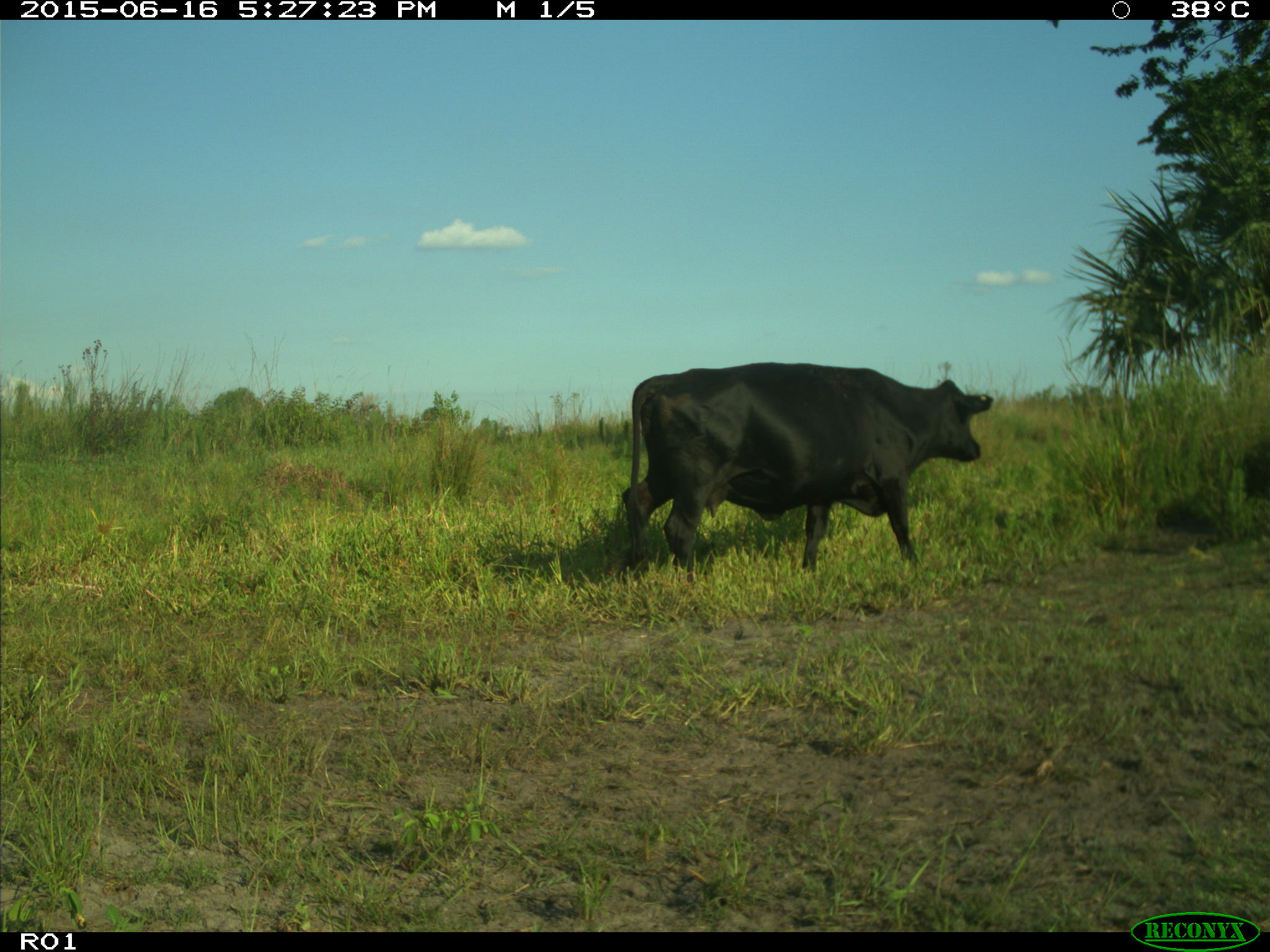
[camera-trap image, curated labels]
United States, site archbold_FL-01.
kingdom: Animalia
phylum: Chordata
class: Mammalia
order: Artiodactyla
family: Bovidae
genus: Bos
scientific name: Bos taurus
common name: domestic cow